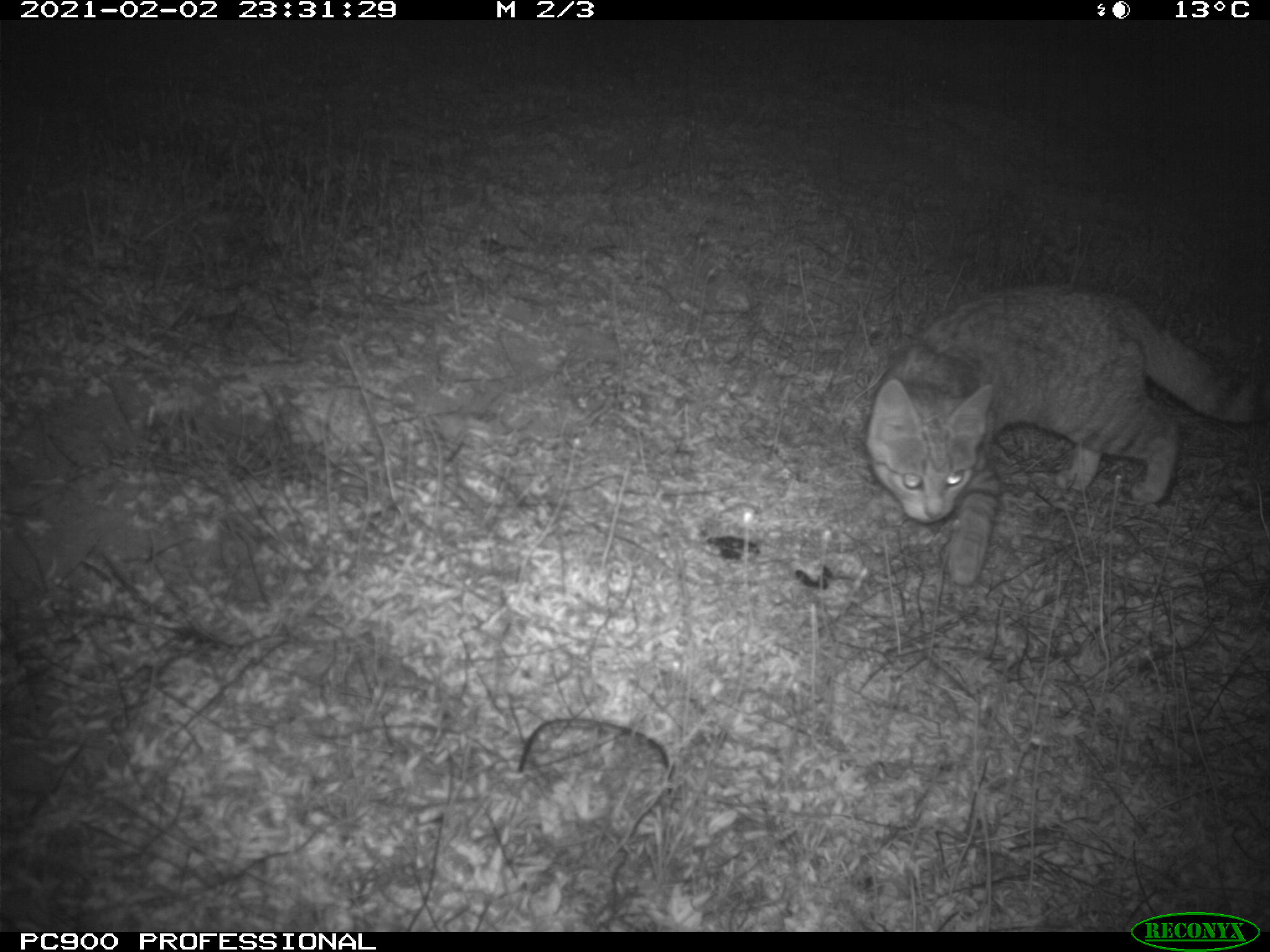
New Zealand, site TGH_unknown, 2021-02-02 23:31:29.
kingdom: Animalia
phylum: Chordata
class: Mammalia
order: Carnivora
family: Felidae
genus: Felis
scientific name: Felis catus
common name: domestic cat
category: cat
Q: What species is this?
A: Cat (domestic cat) (Felis catus).